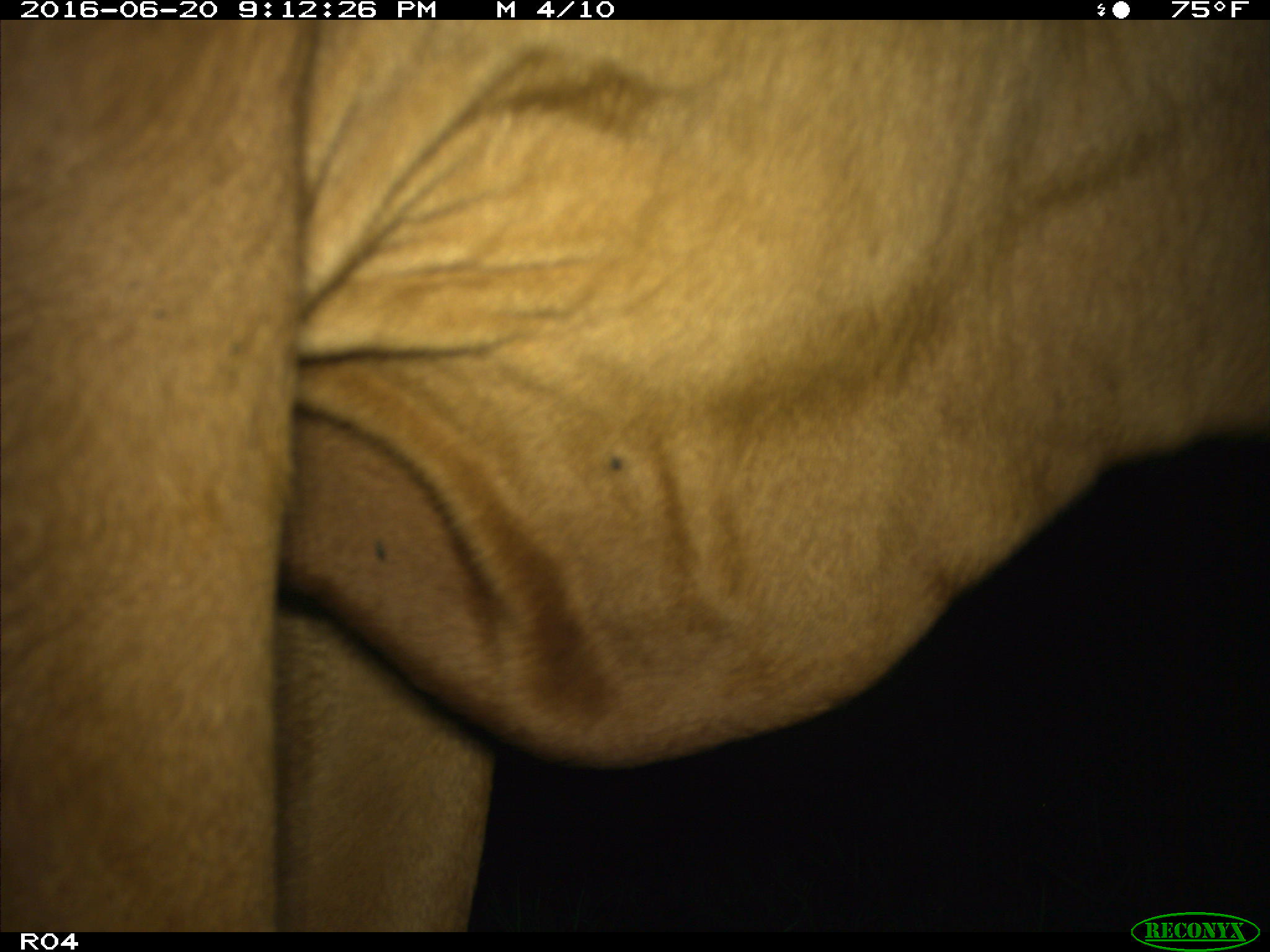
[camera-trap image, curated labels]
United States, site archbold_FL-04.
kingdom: Animalia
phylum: Chordata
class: Mammalia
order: Artiodactyla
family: Bovidae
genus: Bos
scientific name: Bos taurus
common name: domestic cow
Bos taurus (domestic cow).